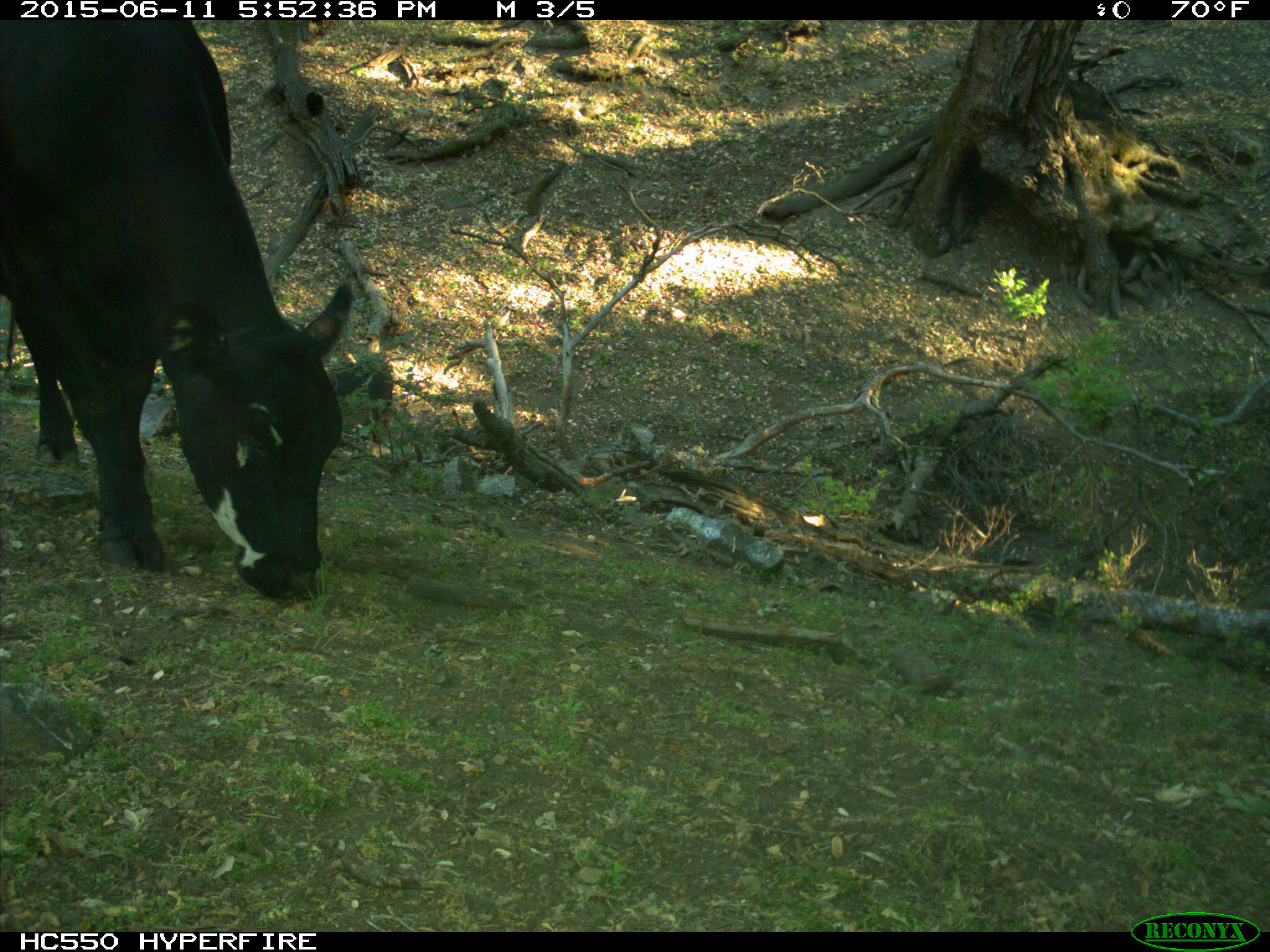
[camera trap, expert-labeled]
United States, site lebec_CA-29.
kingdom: Animalia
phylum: Chordata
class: Mammalia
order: Artiodactyla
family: Bovidae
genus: Bos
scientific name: Bos taurus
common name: domestic cow